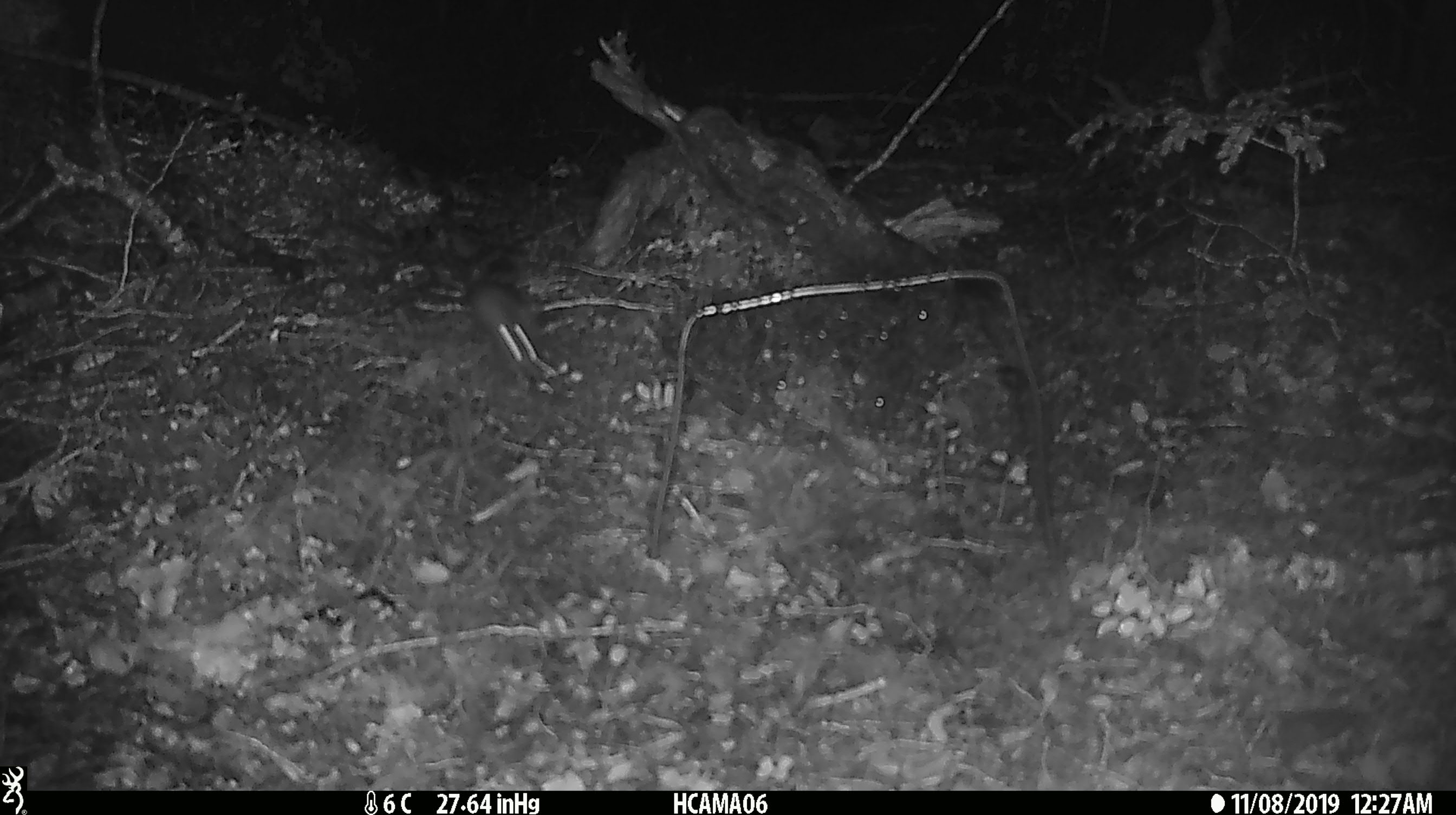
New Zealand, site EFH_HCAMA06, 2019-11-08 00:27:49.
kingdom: Animalia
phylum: Chordata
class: Mammalia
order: Rodentia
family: Muridae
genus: Mus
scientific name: Mus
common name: mouse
Mouse (Mus).